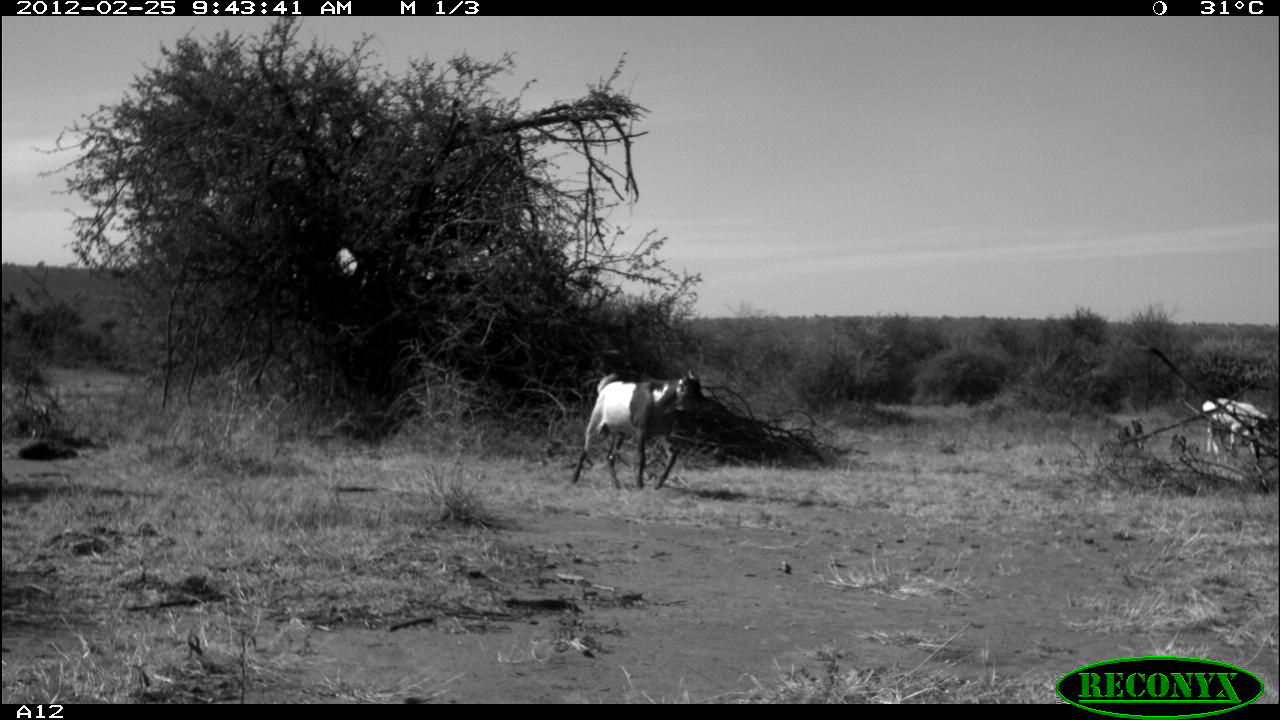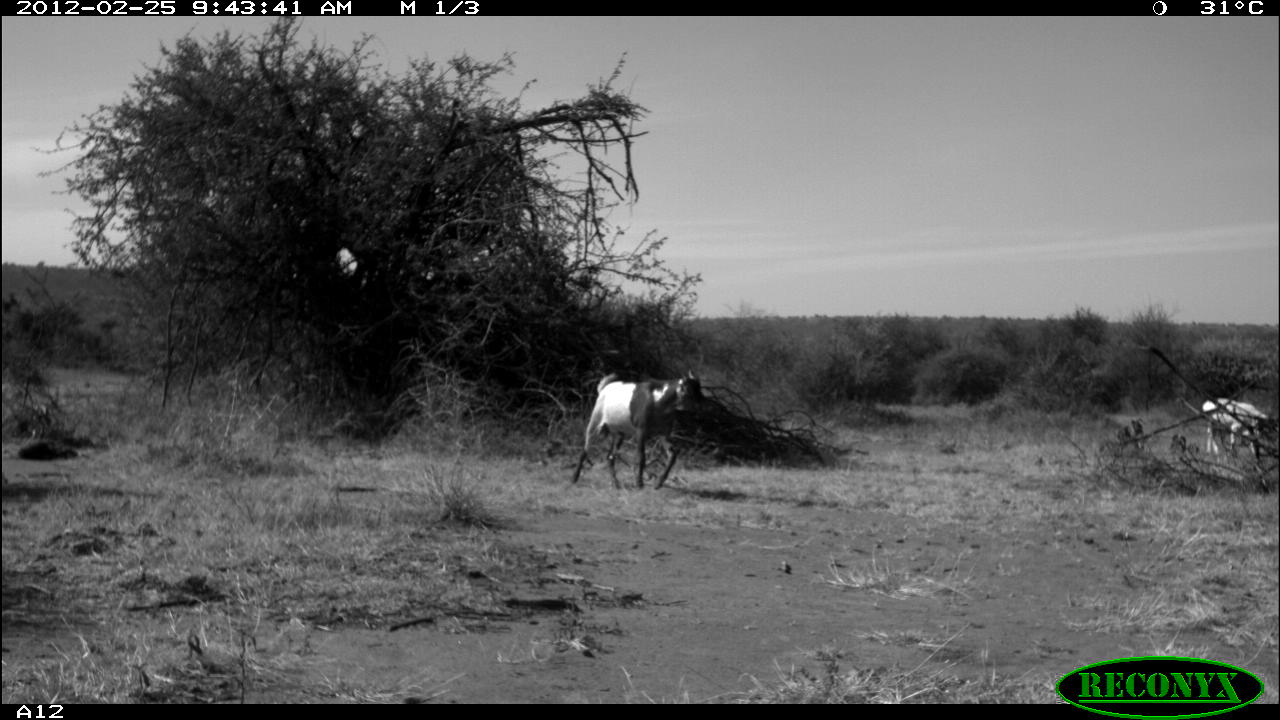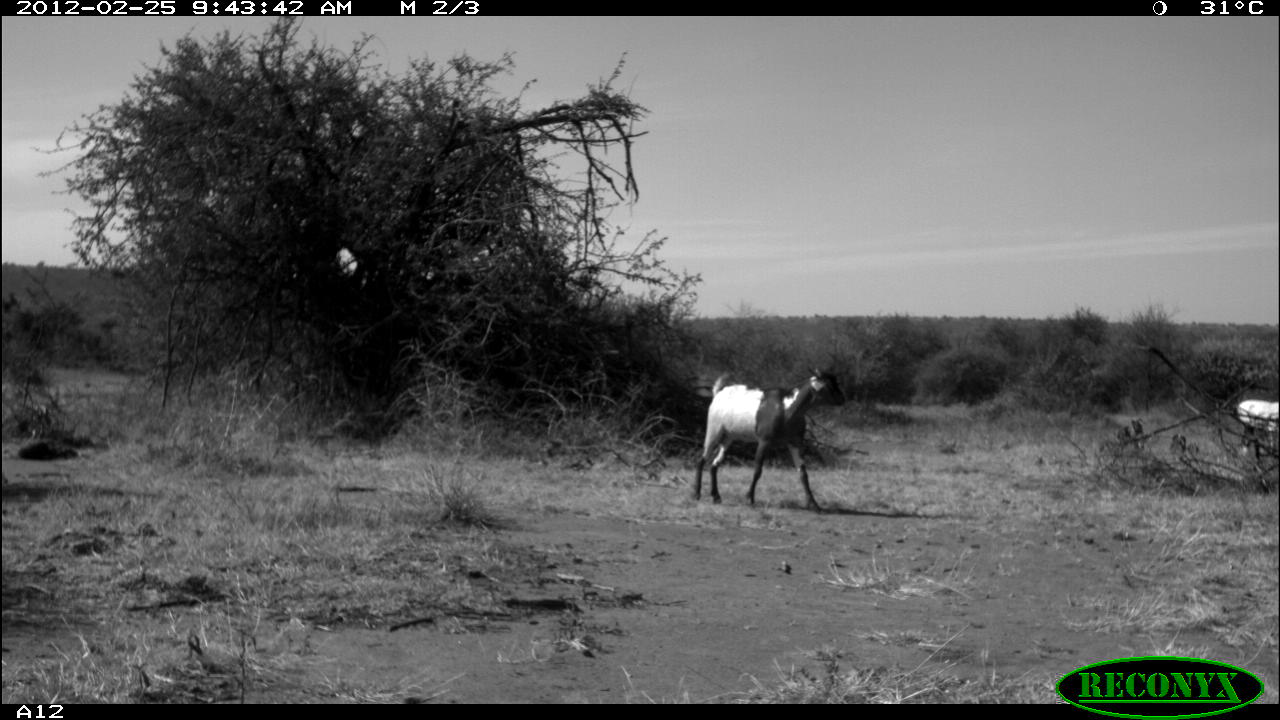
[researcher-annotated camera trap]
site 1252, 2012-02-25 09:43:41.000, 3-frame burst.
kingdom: Animalia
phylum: Chordata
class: Mammalia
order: Artiodactyla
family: Bovidae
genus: Ovis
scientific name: Ovis aries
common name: domestic sheep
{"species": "Ovis aries (domestic sheep)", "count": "1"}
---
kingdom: Animalia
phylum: Chordata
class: Mammalia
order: Artiodactyla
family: Bovidae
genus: Capra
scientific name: Capra aegagrus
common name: wild goat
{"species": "Capra aegagrus (wild goat)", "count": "1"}